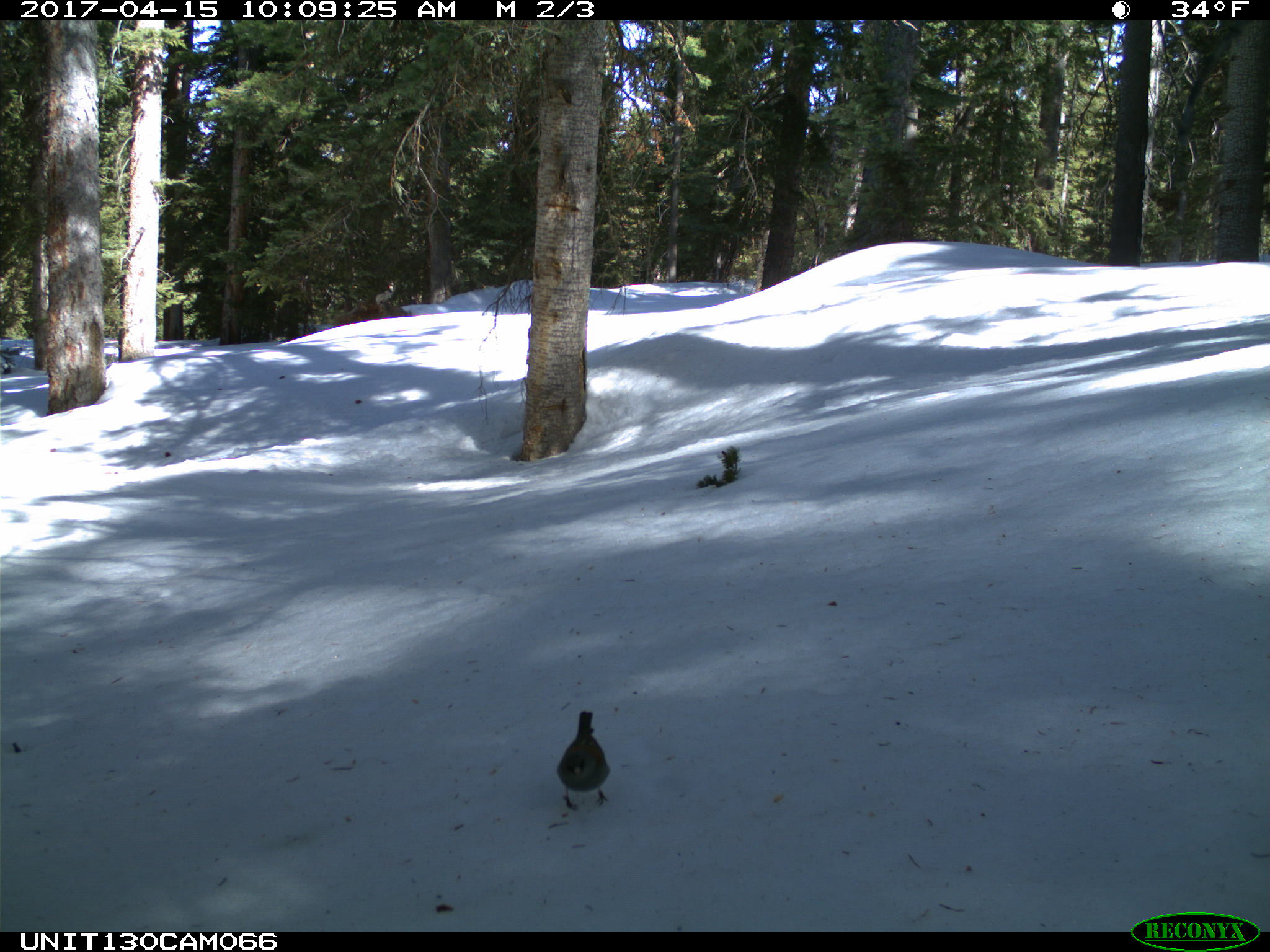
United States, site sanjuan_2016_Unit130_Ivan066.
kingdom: Animalia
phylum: Chordata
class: Aves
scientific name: Aves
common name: birds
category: unidentified bird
Unidentified bird (birds) (Aves).